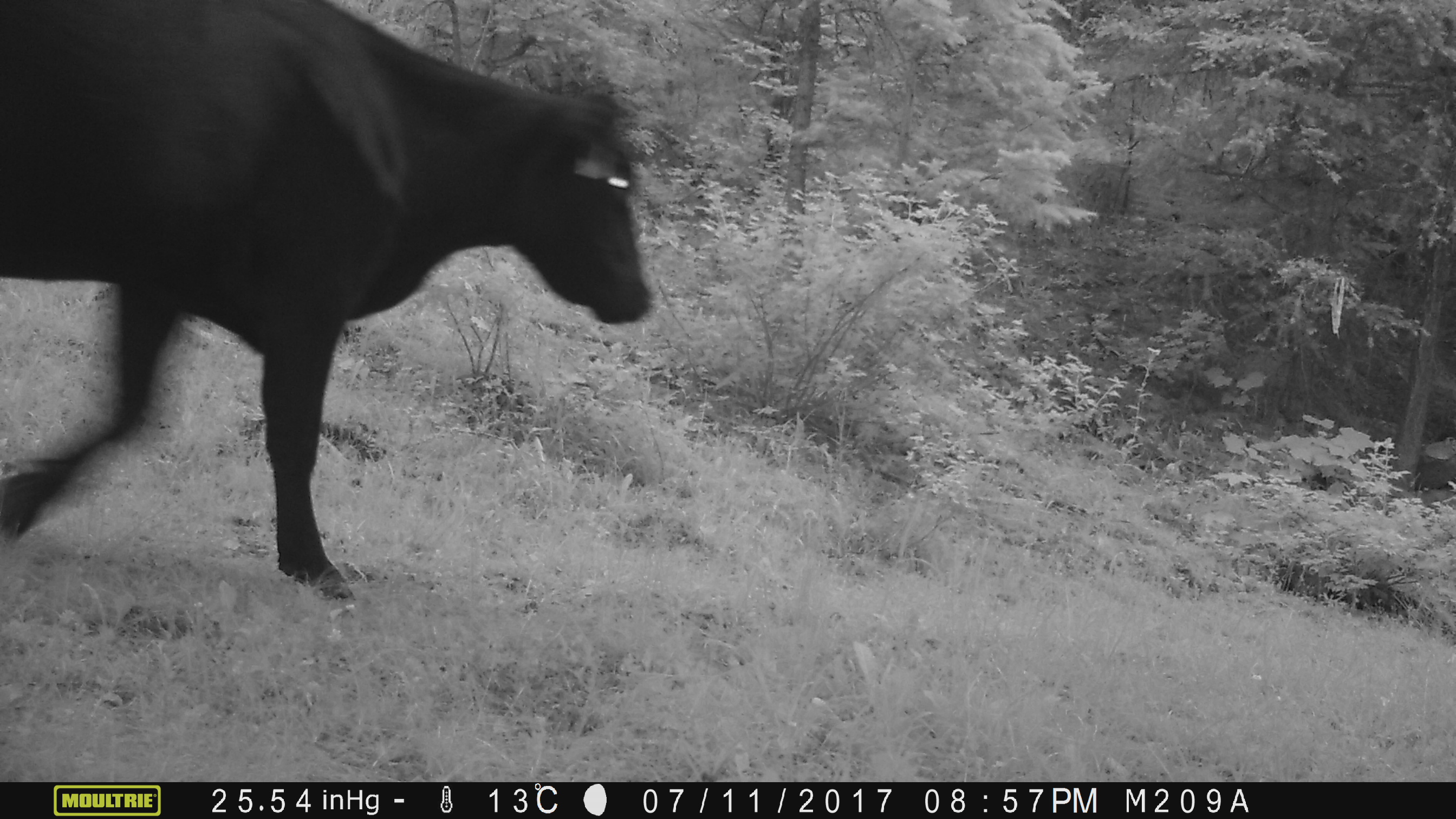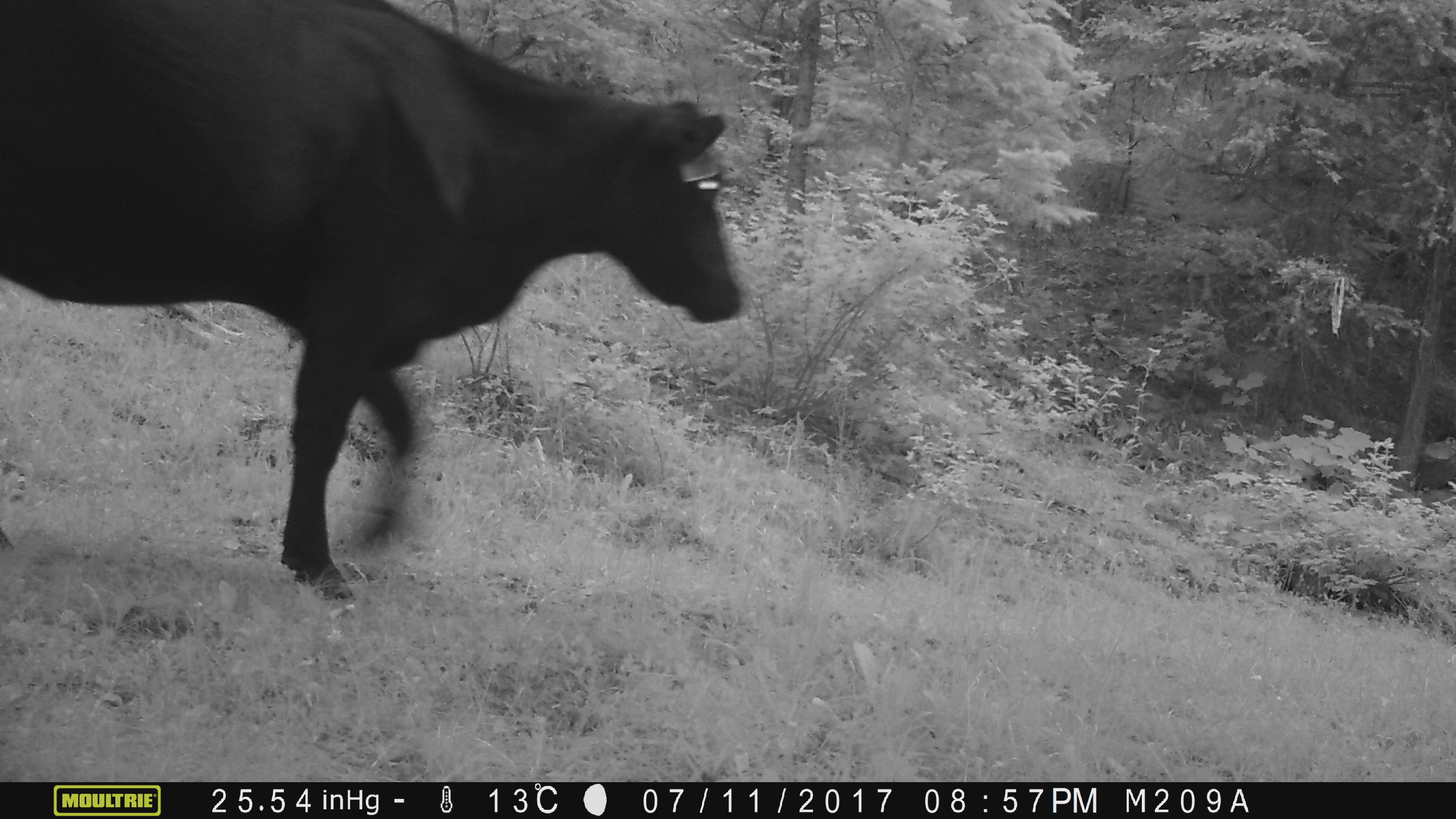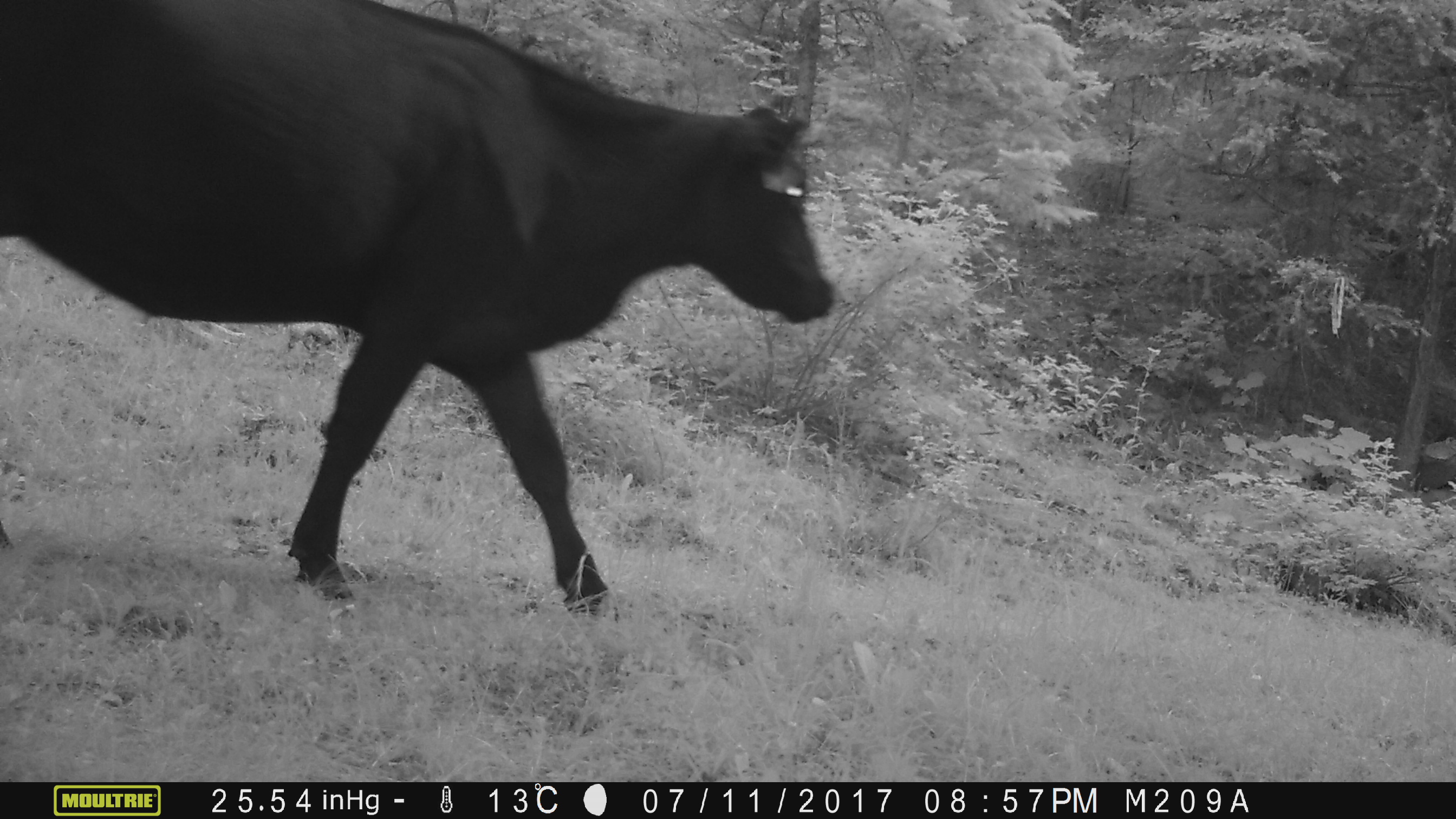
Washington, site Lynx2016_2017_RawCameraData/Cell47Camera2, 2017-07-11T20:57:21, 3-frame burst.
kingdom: Animalia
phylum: Chordata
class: Mammalia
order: Artiodactyla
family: Bovidae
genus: Bos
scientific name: Bos taurus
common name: domestic cattle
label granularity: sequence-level